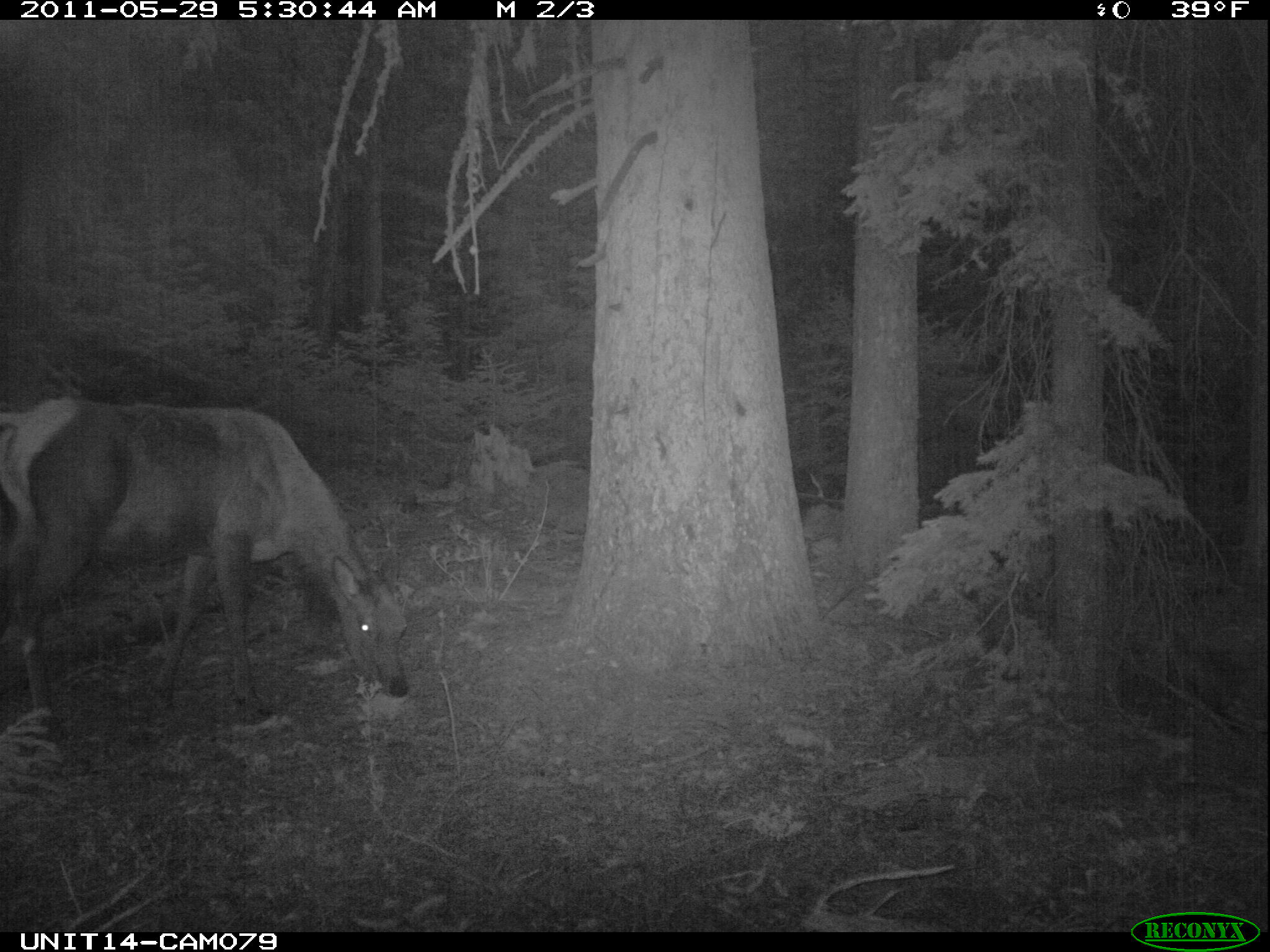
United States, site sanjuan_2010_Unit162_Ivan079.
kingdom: Animalia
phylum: Chordata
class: Mammalia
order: Artiodactyla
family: Cervidae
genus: Cervus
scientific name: Cervus elaphus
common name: red deer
Cervus elaphus (red deer).